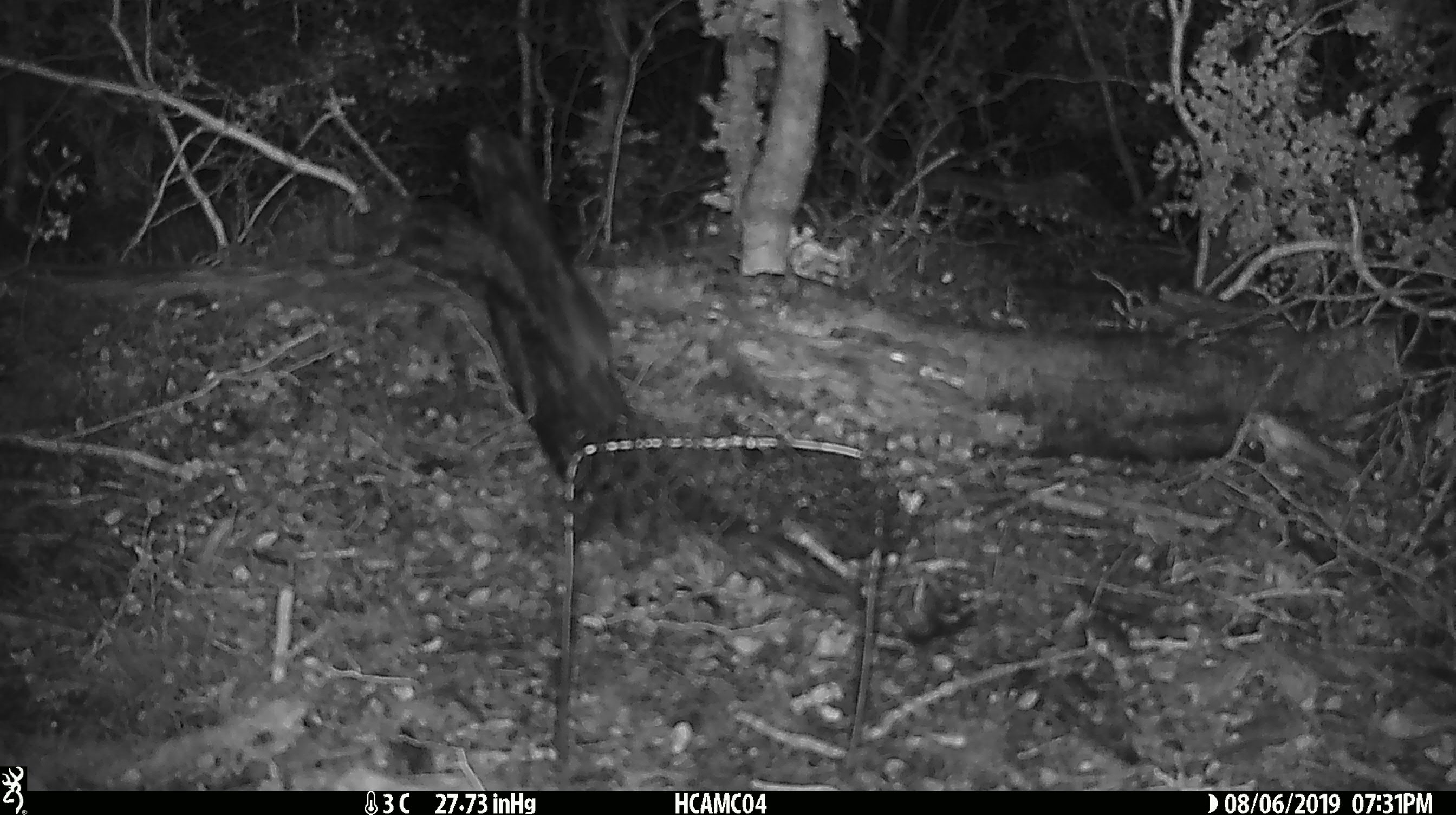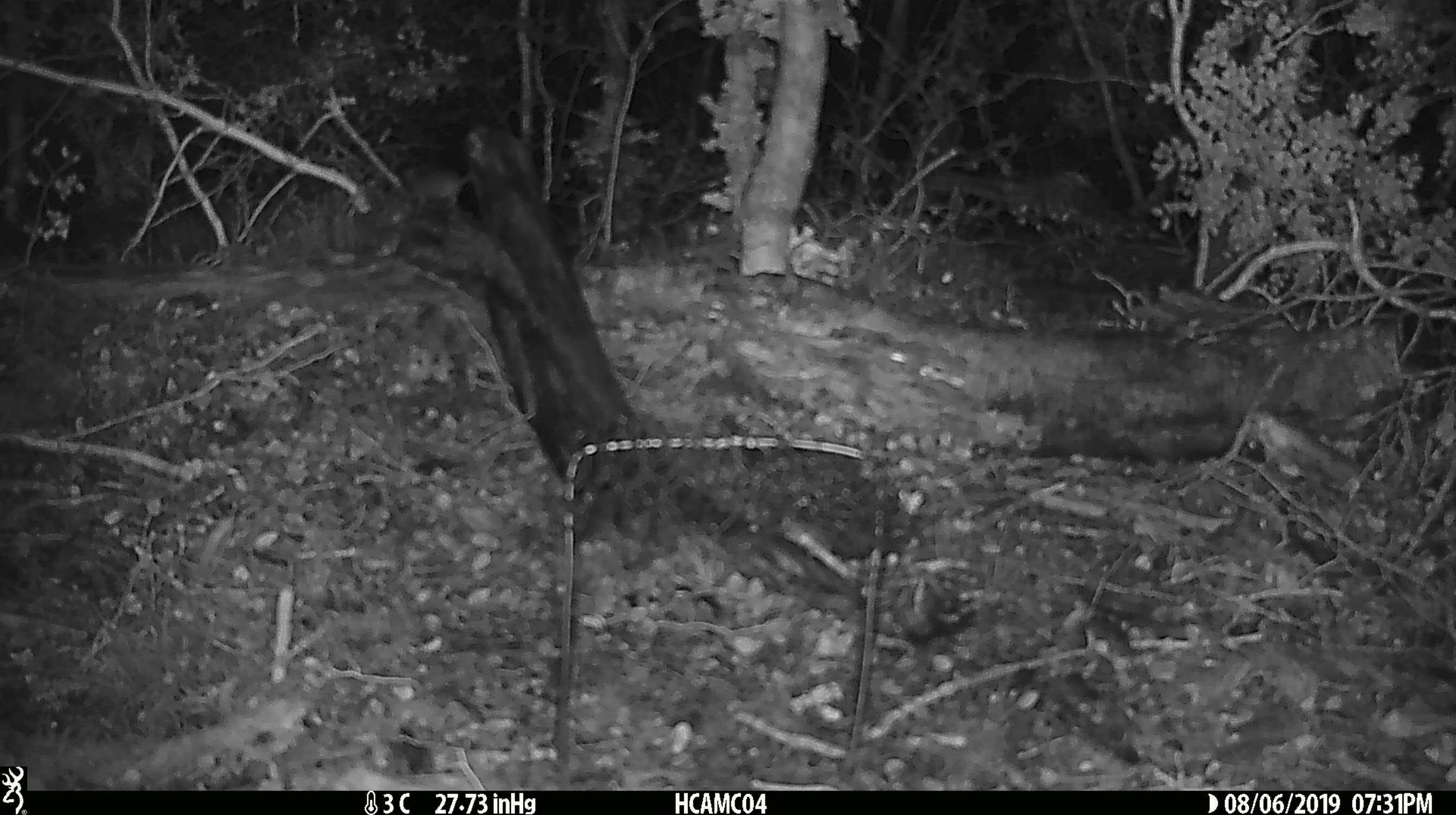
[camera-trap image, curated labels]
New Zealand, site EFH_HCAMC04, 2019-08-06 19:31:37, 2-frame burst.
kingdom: Animalia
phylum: Chordata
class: Mammalia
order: Rodentia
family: Muridae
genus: Mus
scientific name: Mus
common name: mouse